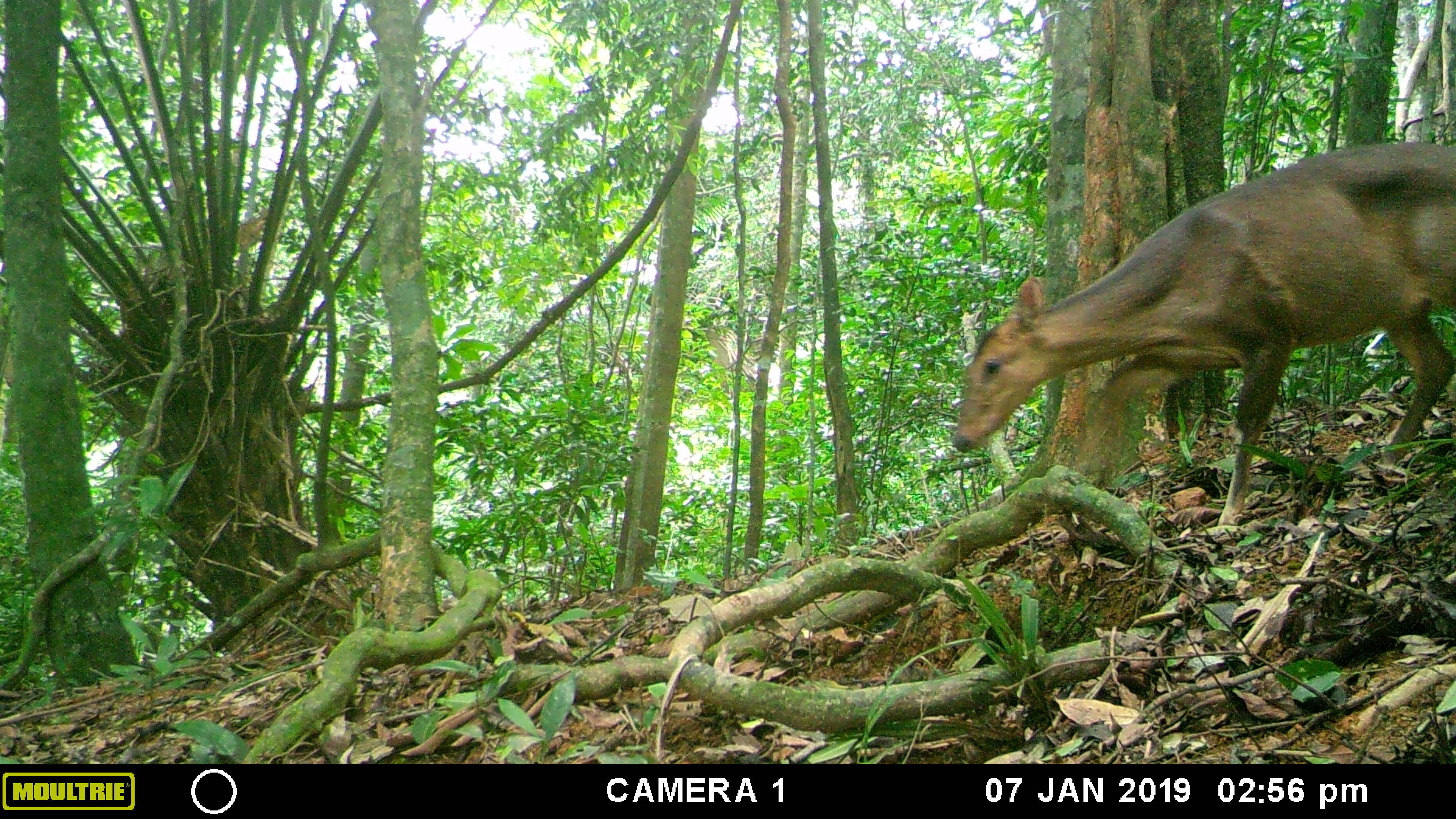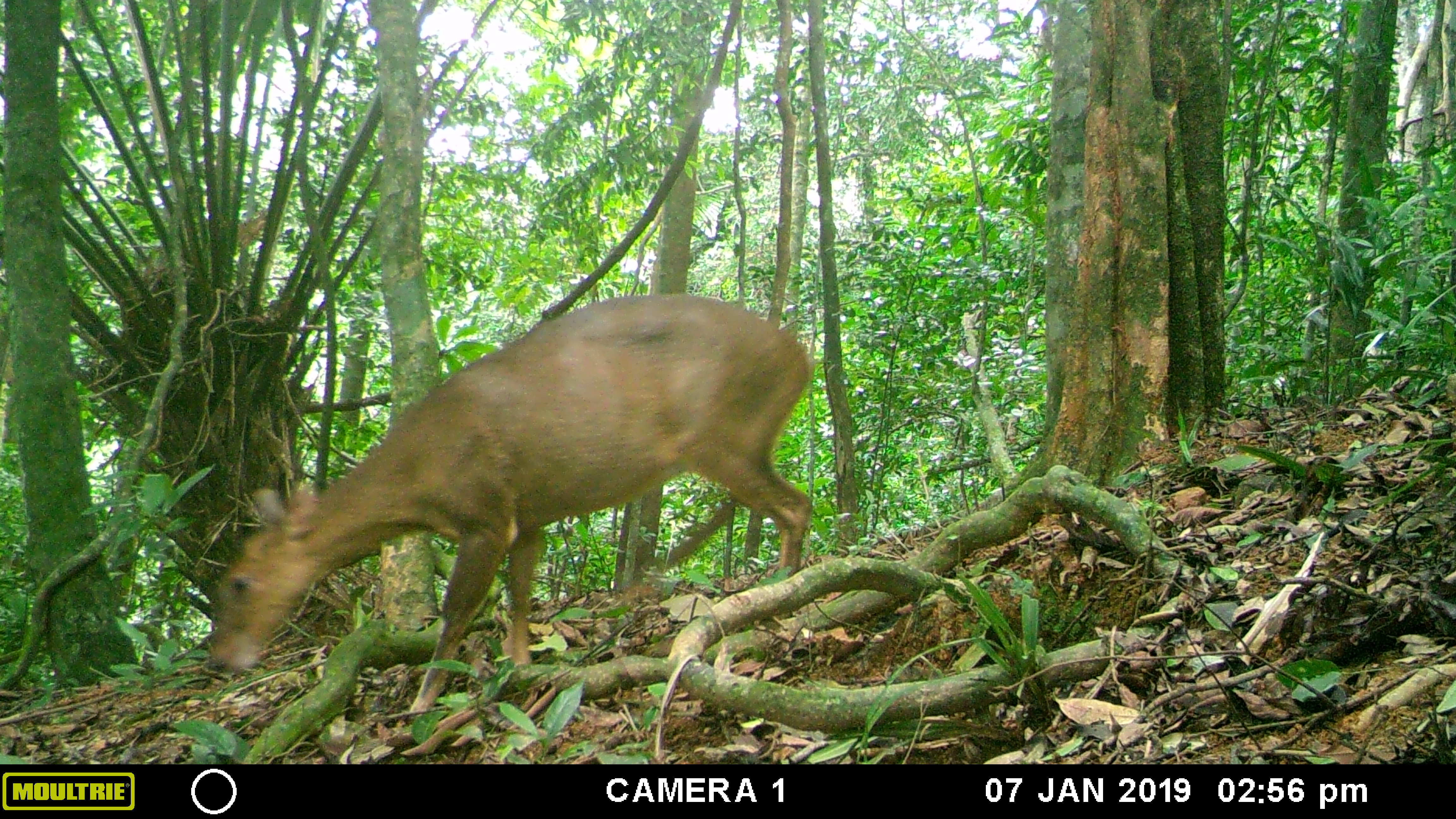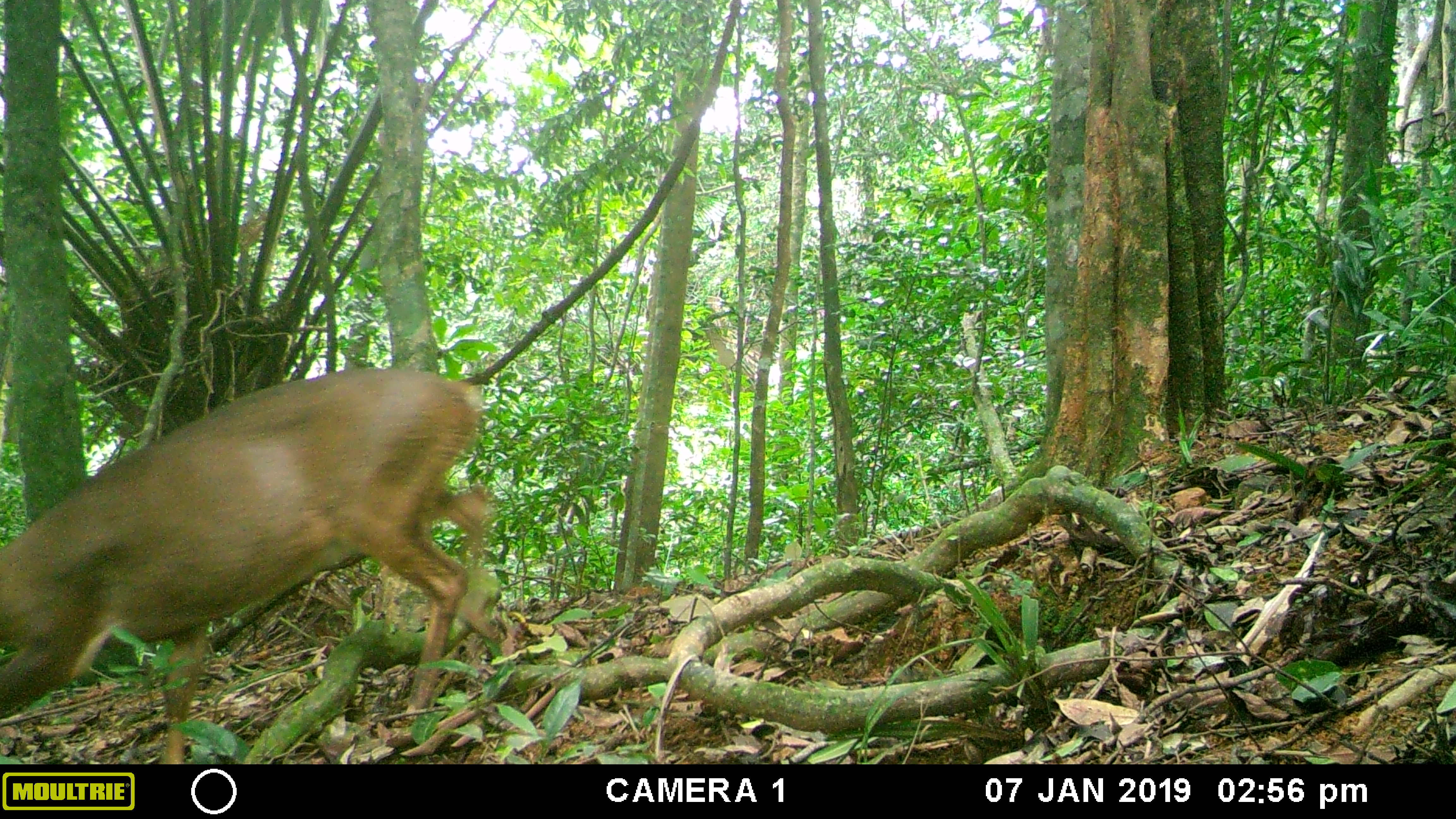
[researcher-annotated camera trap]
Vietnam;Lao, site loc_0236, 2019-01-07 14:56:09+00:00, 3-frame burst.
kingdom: Animalia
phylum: Chordata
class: Mammalia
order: Artiodactyla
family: Cervidae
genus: Muntiacus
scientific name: Muntiacus vuquangensis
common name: large-antlered muntjac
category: large antlered muntjac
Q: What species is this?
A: Large antlered muntjac (large-antlered muntjac) (Muntiacus vuquangensis).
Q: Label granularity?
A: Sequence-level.